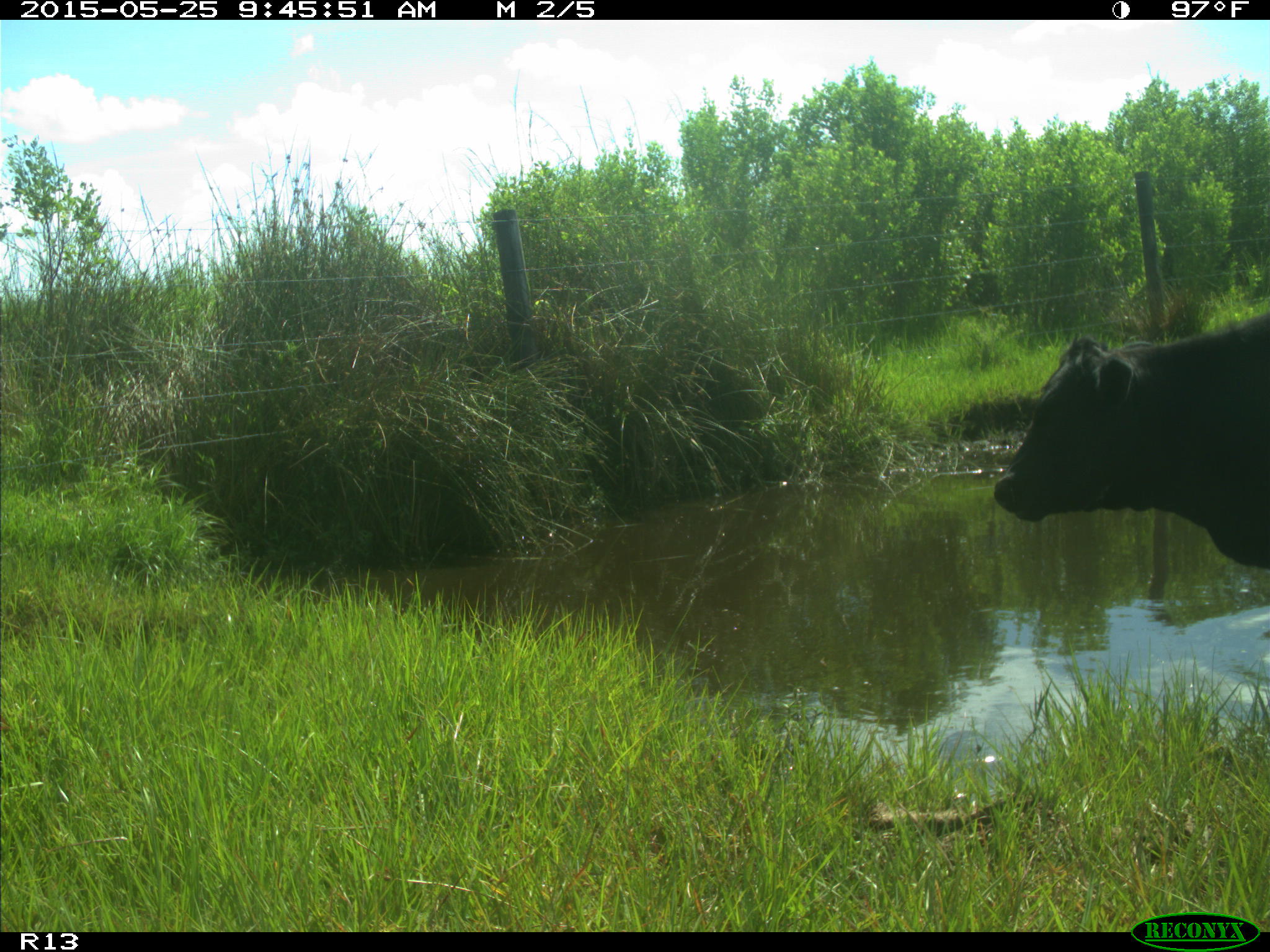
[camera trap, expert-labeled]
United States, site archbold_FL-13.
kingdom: Animalia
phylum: Chordata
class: Mammalia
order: Artiodactyla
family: Bovidae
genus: Bos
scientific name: Bos taurus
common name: domestic cow